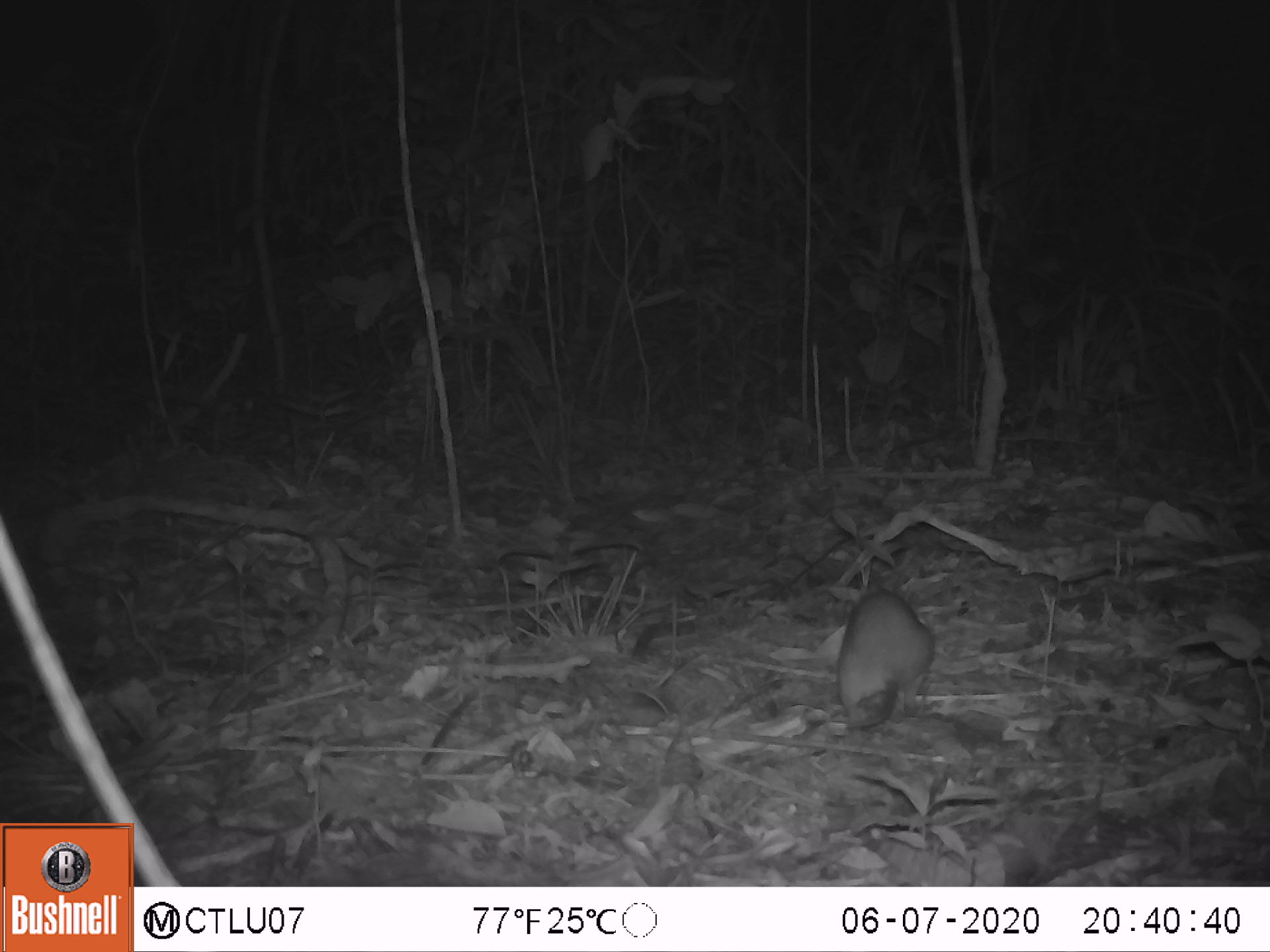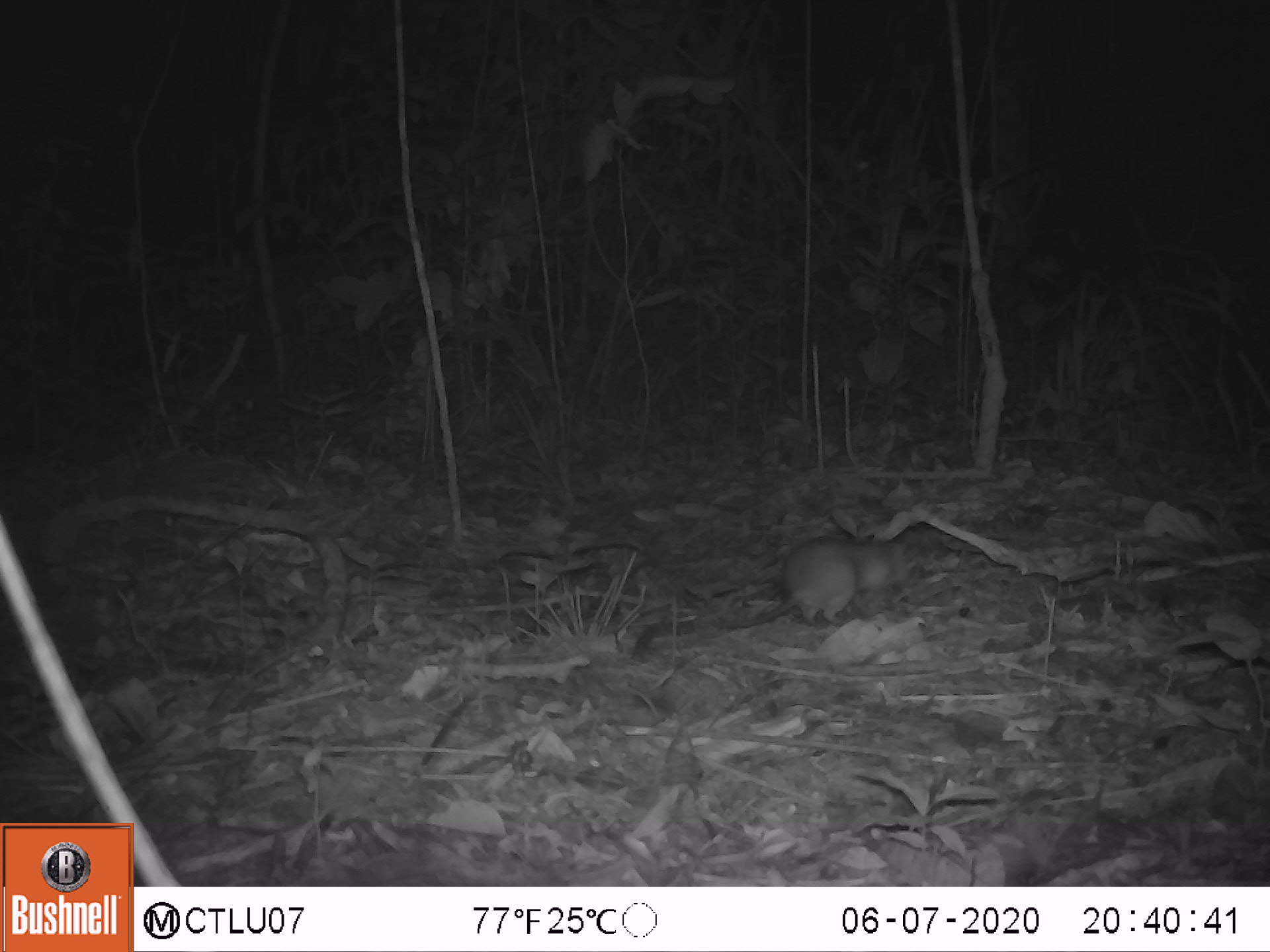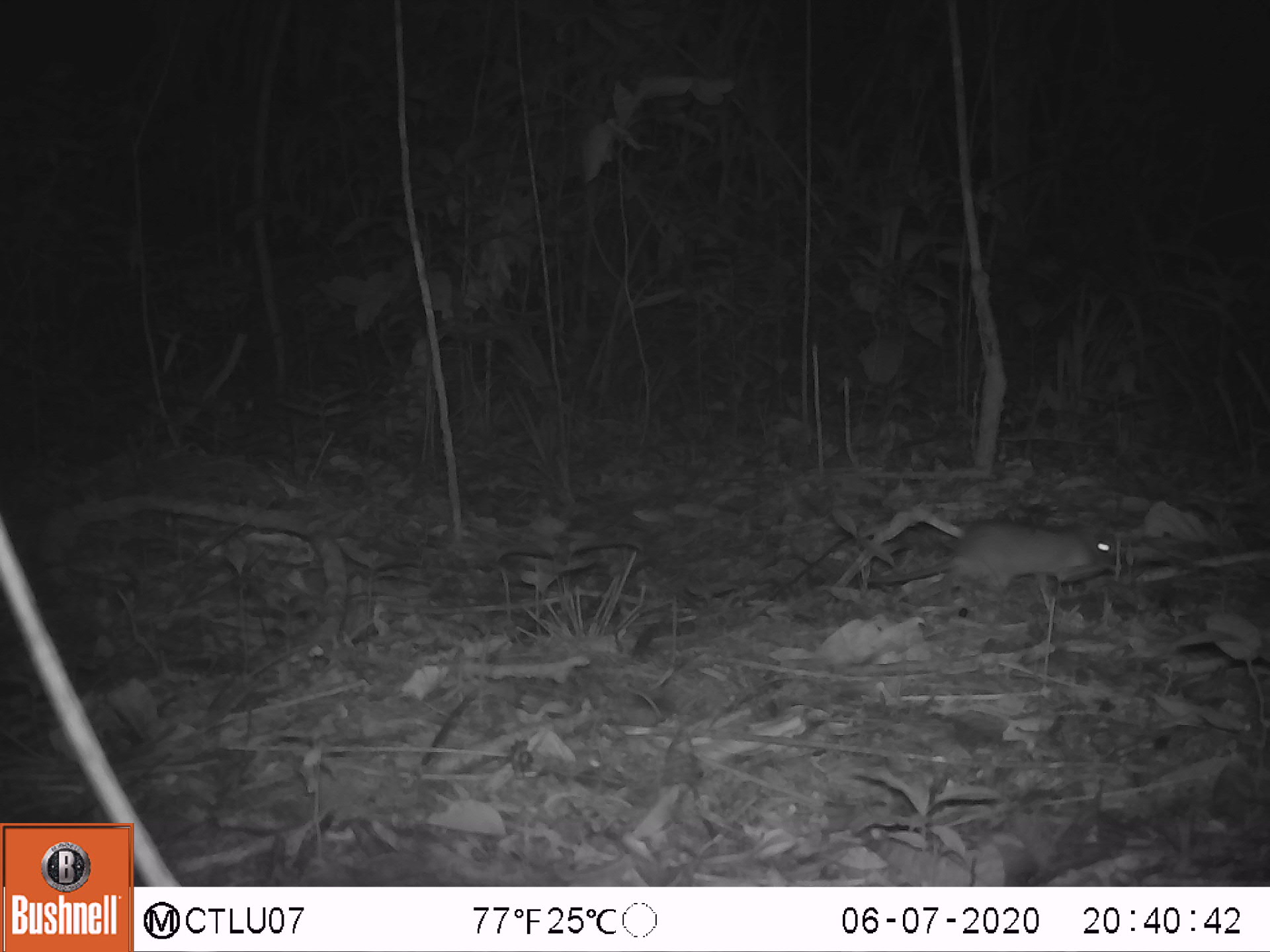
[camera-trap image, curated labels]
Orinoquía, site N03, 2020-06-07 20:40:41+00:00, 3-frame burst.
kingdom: Animalia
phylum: Chordata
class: Mammalia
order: Rodentia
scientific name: Rodentia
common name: rodent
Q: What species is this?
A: Rodent (Rodentia).